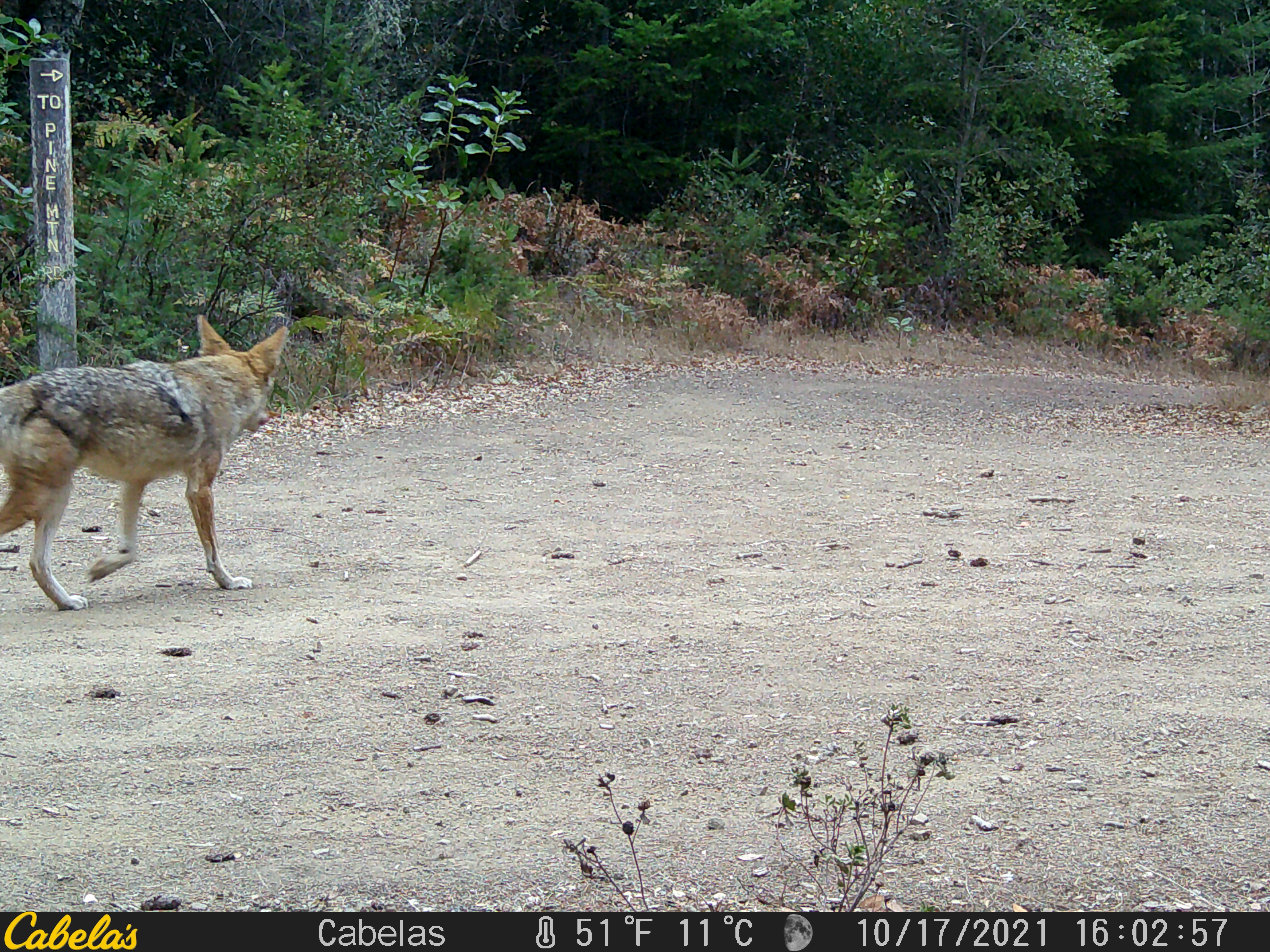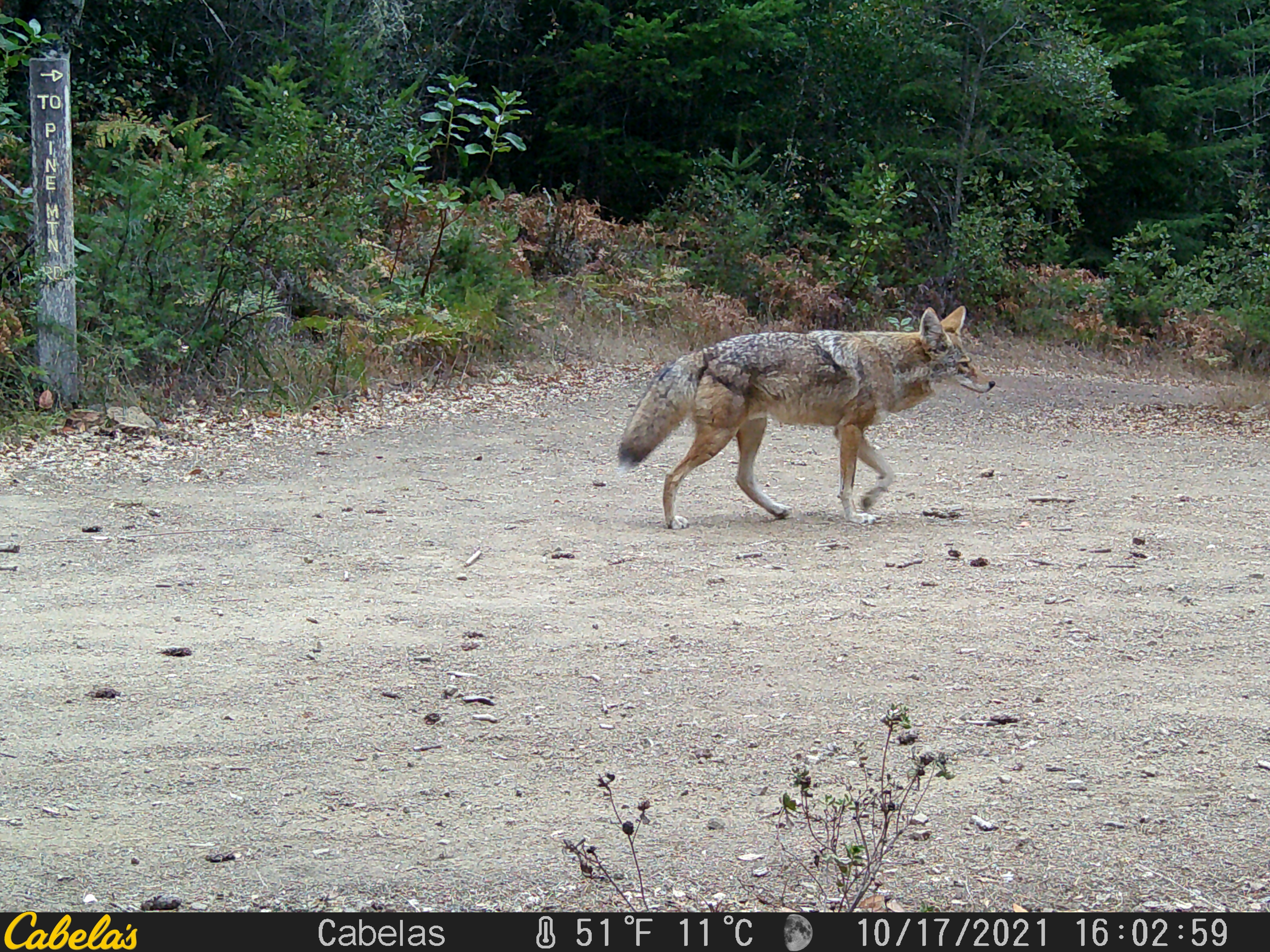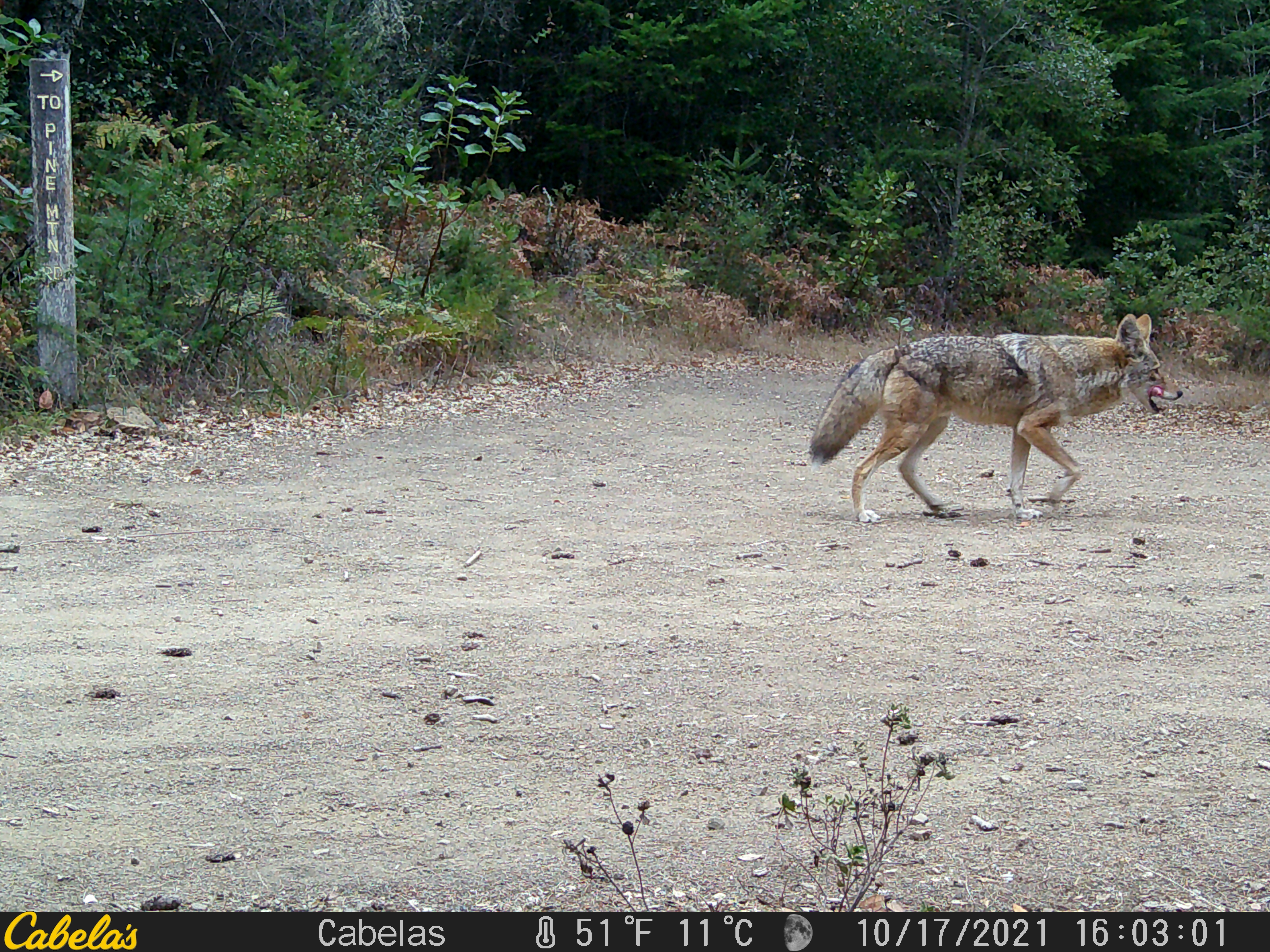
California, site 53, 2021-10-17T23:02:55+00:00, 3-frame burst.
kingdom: Animalia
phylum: Chordata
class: Mammalia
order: Carnivora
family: Canidae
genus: Canis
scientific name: Canis latrans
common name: coyote